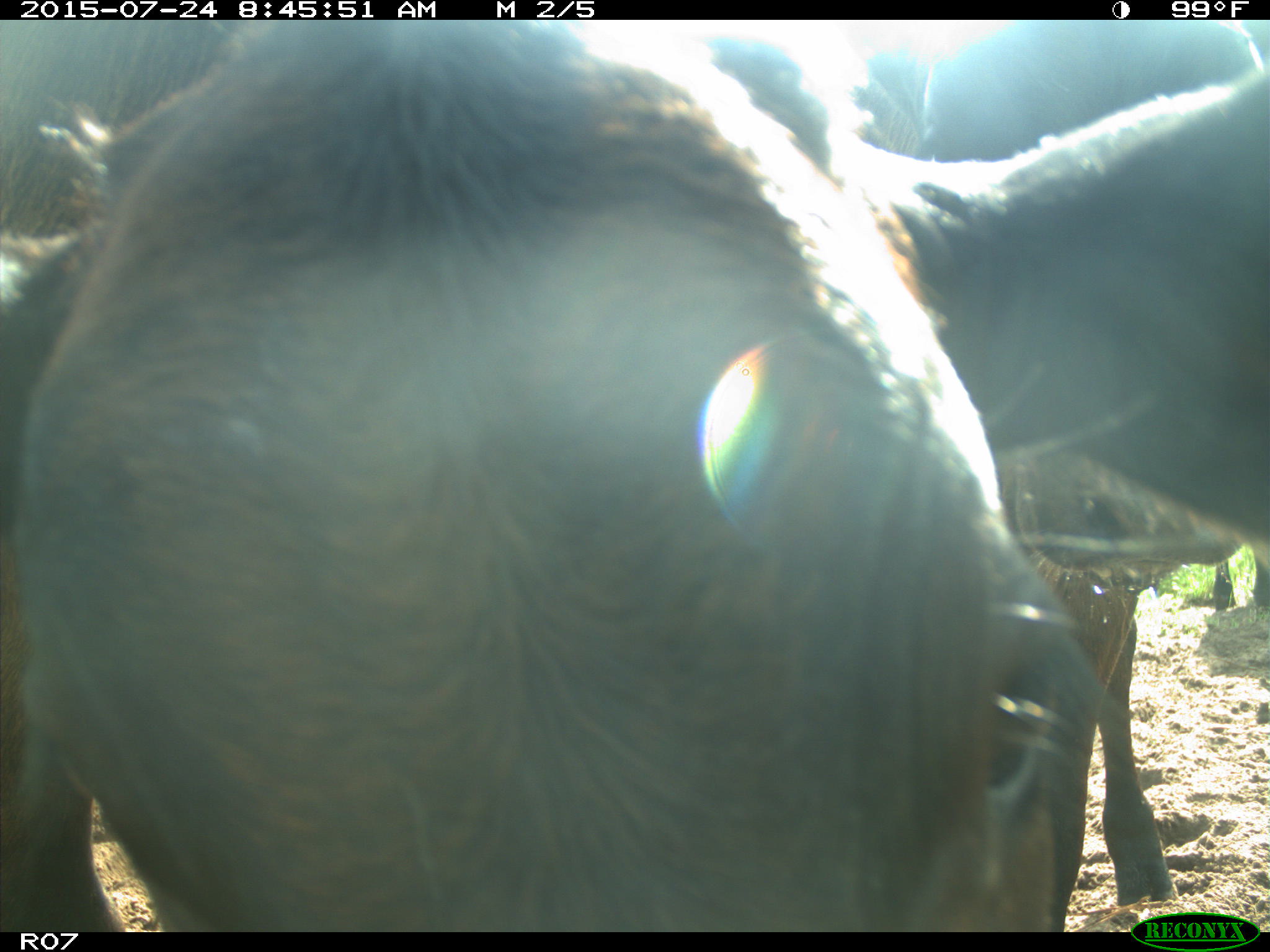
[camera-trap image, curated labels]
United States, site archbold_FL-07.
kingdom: Animalia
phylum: Chordata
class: Mammalia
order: Artiodactyla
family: Bovidae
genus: Bos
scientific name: Bos taurus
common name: domestic cow